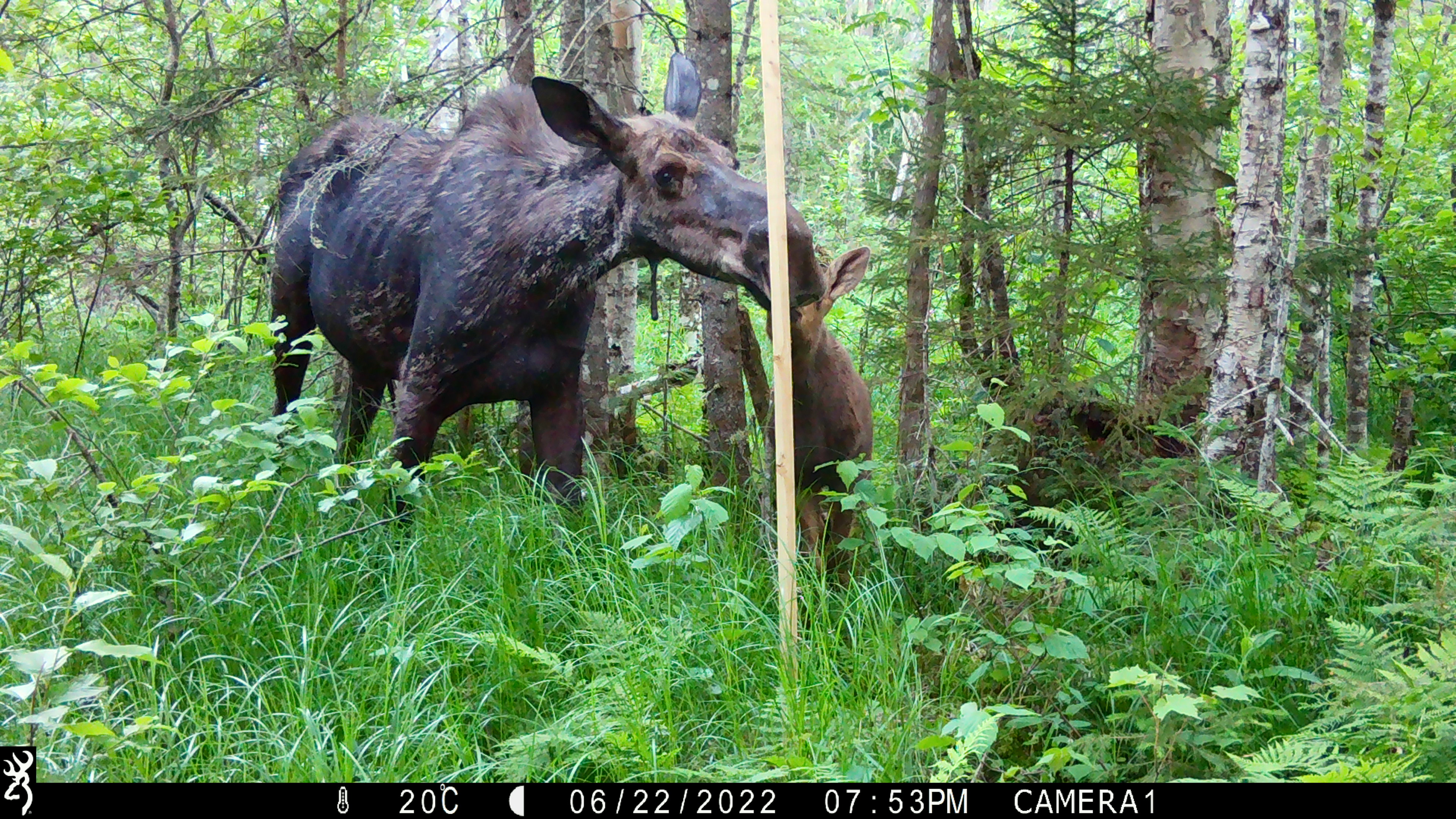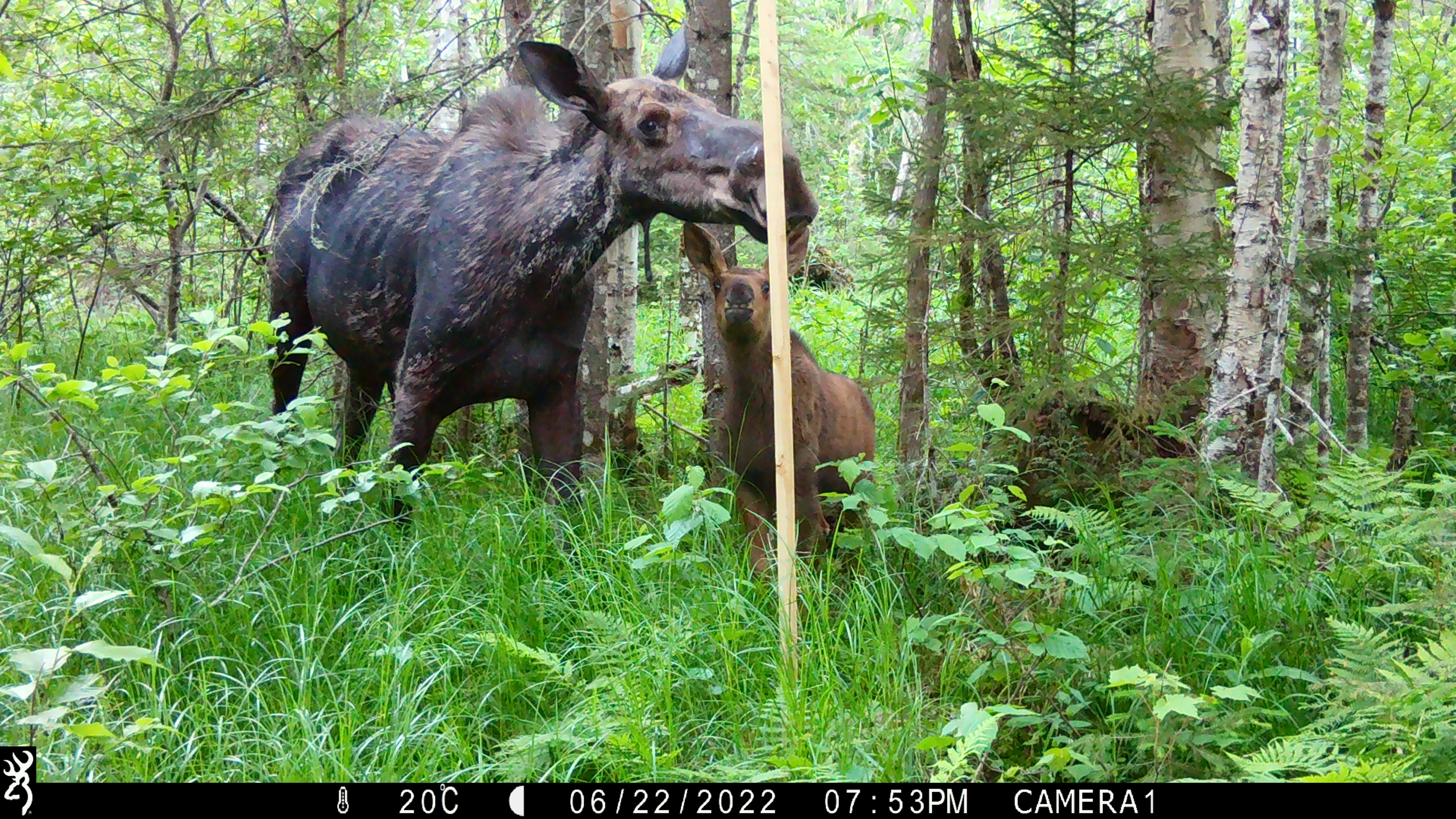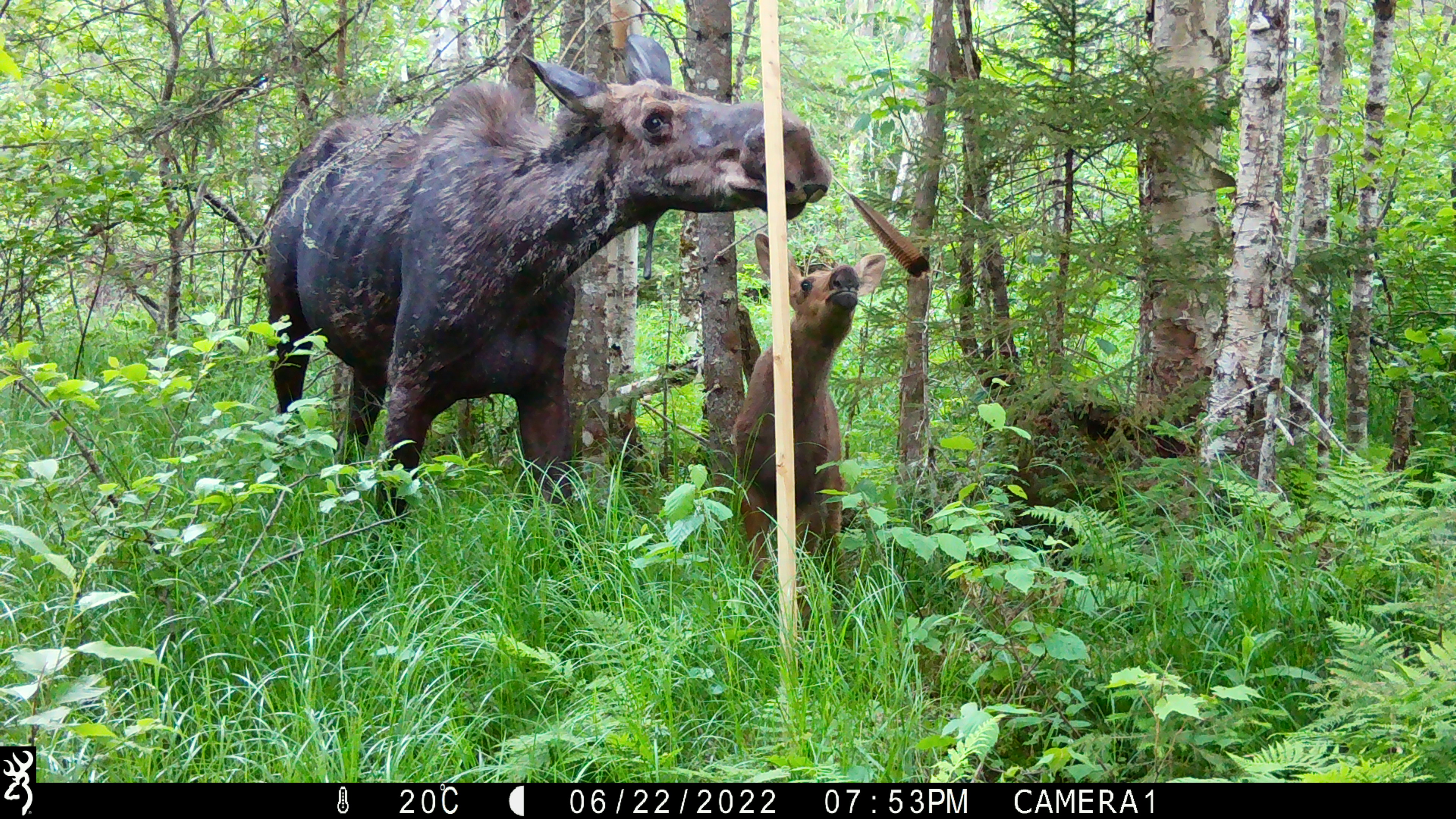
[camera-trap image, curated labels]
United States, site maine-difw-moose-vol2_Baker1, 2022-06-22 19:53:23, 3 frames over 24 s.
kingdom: Animalia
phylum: Chordata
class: Mammalia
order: Artiodactyla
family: Cervidae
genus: Alces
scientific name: Alces alces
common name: moose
Moose (Alces alces).